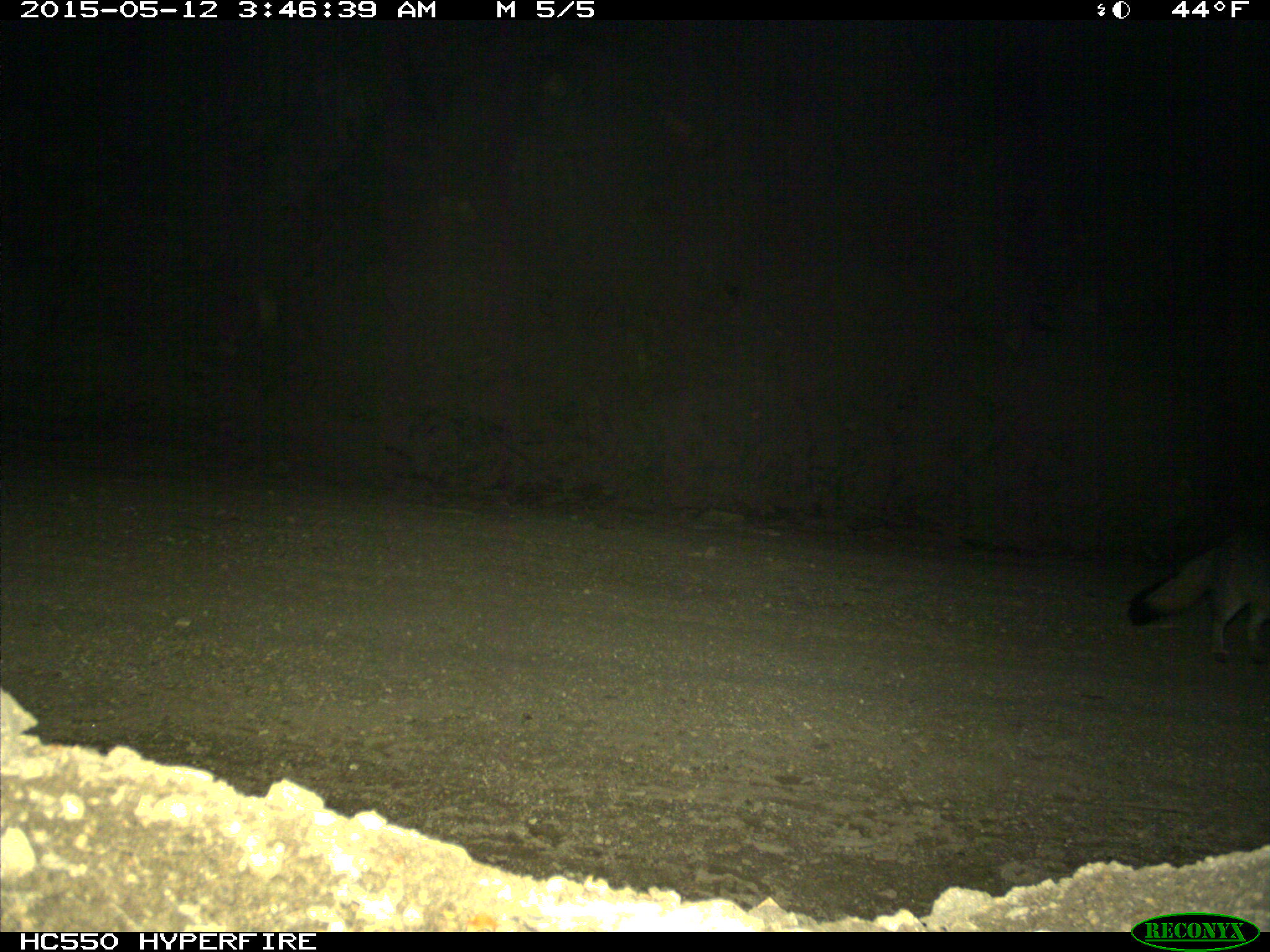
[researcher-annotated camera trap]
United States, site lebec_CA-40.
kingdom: Animalia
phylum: Chordata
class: Mammalia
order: Carnivora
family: Canidae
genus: Urocyon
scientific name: Urocyon cinereoargenteus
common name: gray fox